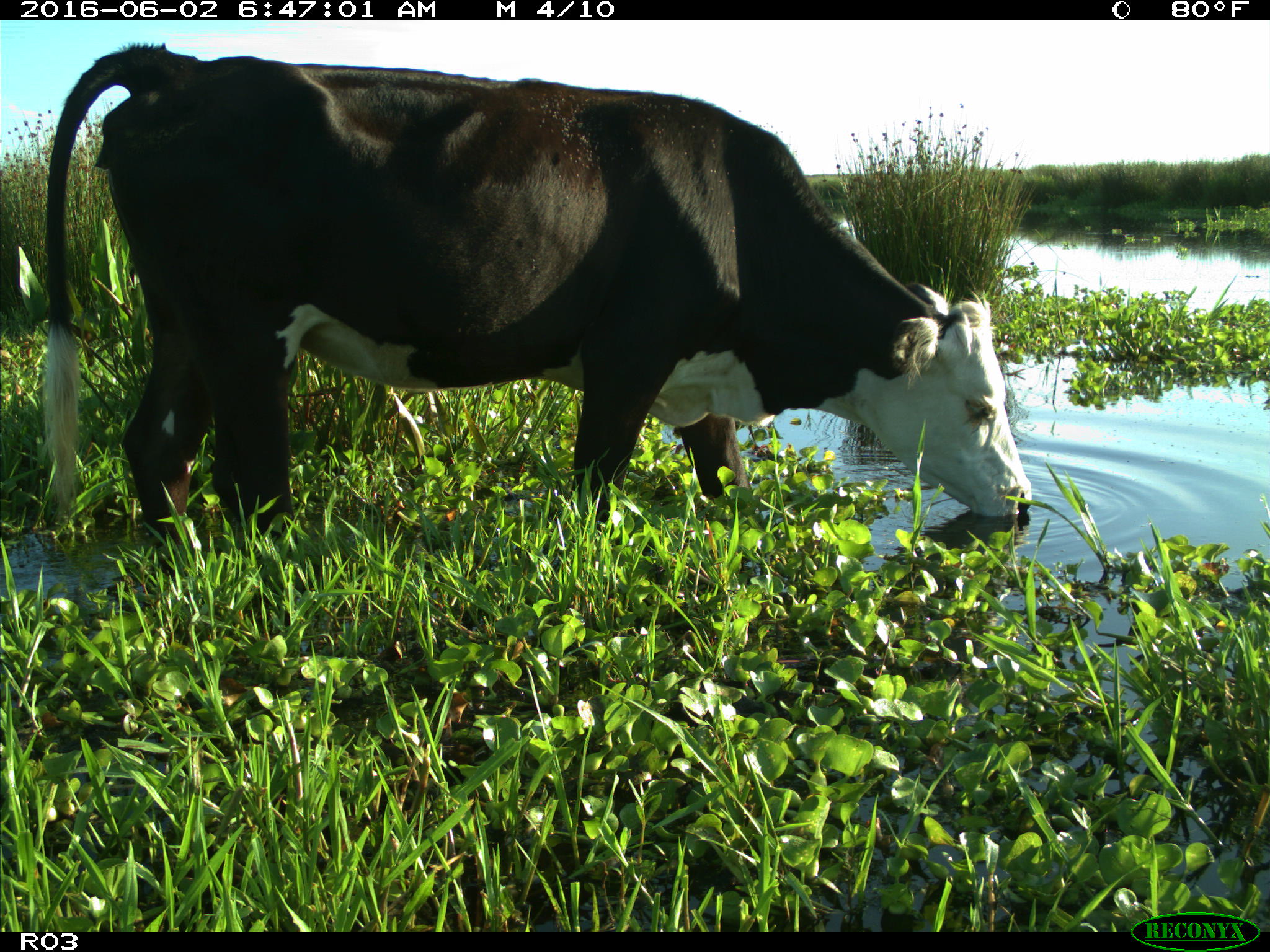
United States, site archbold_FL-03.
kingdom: Animalia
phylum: Chordata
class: Mammalia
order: Artiodactyla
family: Bovidae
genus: Bos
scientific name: Bos taurus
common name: domestic cow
Bos taurus (domestic cow).